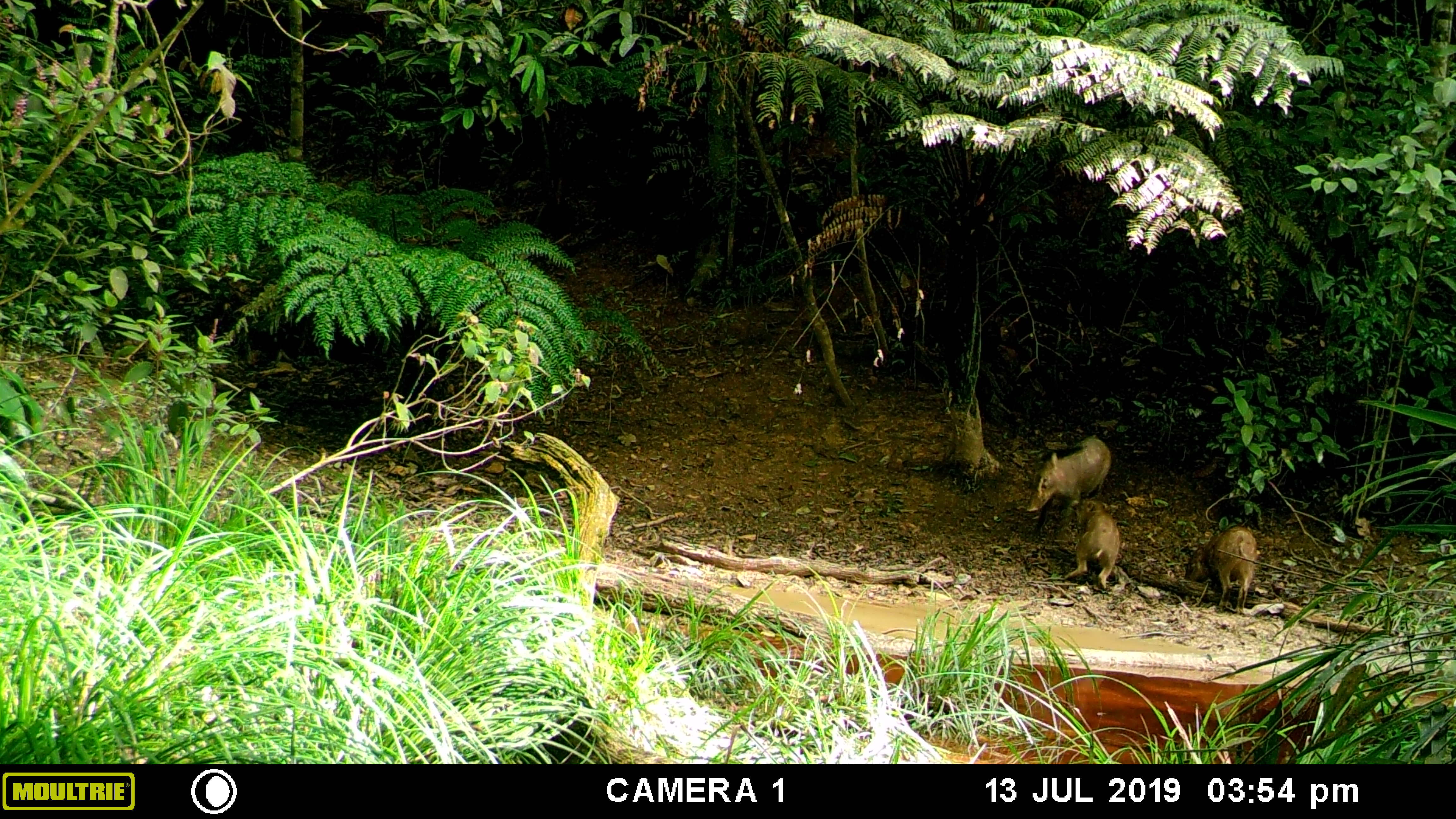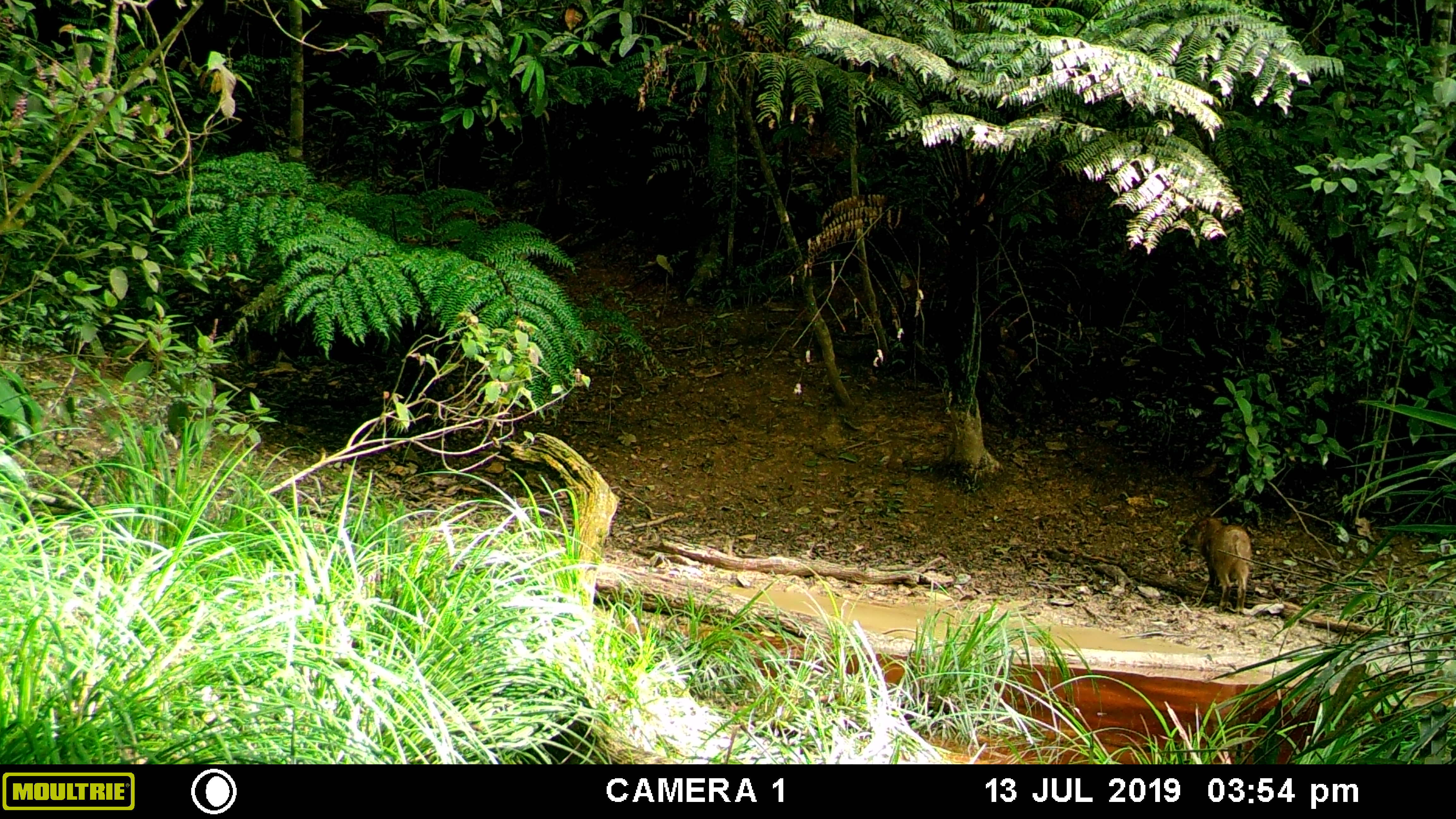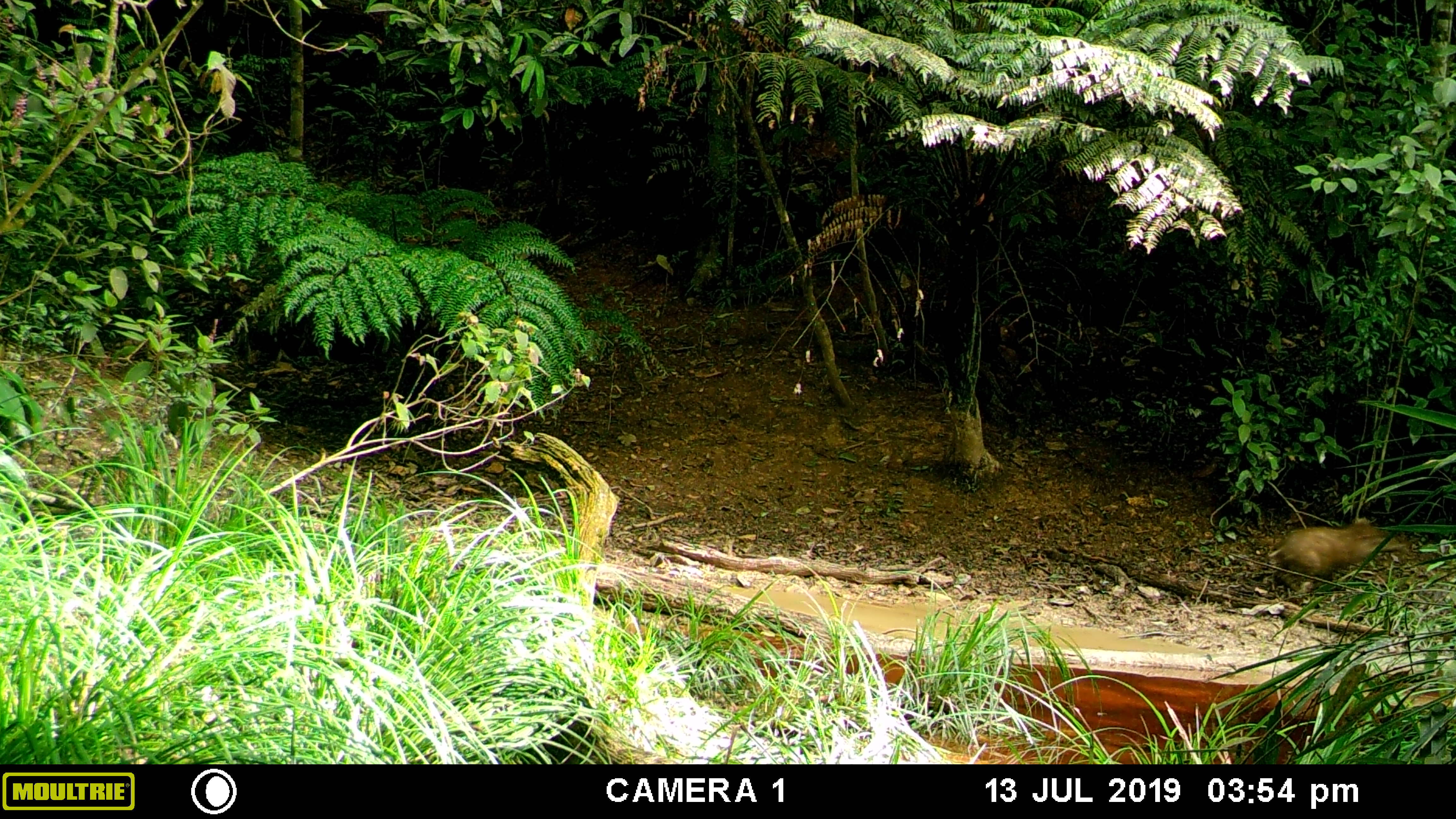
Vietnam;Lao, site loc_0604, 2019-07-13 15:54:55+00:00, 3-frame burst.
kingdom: Animalia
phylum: Chordata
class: Mammalia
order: Artiodactyla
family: Suidae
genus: Sus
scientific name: Sus scrofa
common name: eurasian wild pig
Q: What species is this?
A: Eurasian wild pig (Sus scrofa).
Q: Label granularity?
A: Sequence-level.